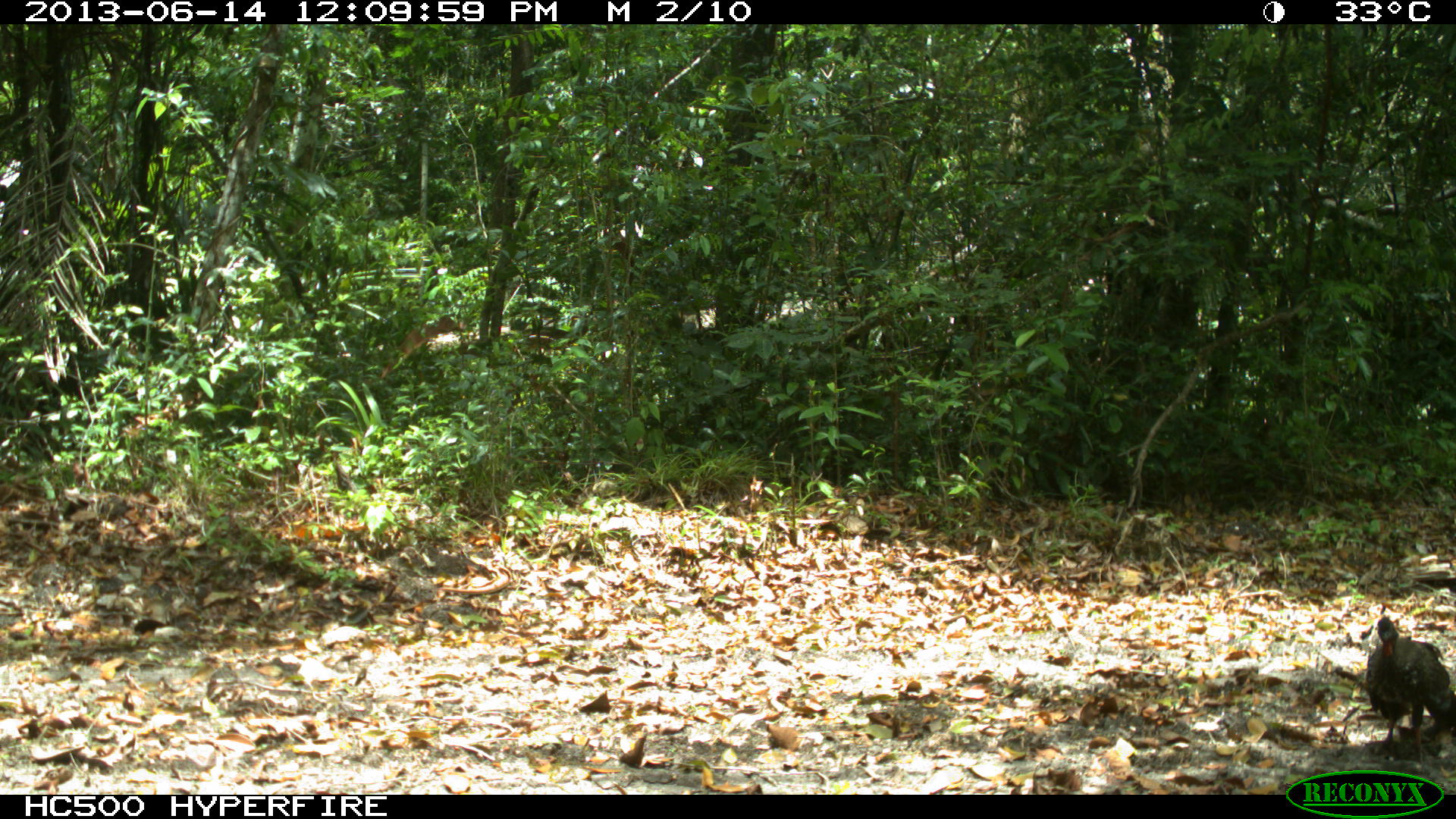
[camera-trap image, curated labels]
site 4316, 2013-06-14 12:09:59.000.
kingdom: Animalia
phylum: Chordata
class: Aves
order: Galliformes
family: Cracidae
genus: Penelope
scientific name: Penelope purpurascens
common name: crested guan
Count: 3.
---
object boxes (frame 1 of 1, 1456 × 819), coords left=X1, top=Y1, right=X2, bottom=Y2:
penelope purpurascens: left=1350, top=613, right=1456, bottom=762